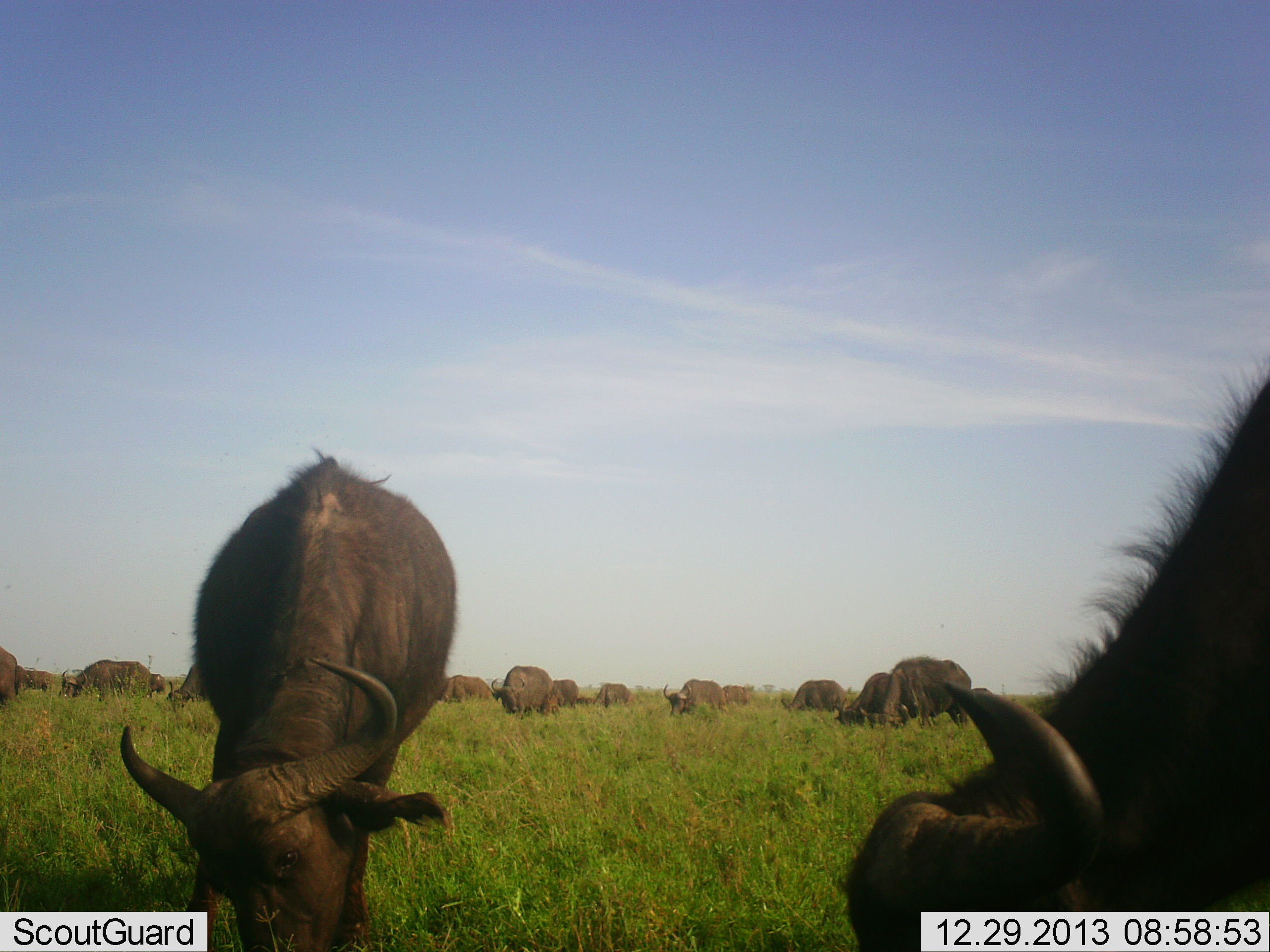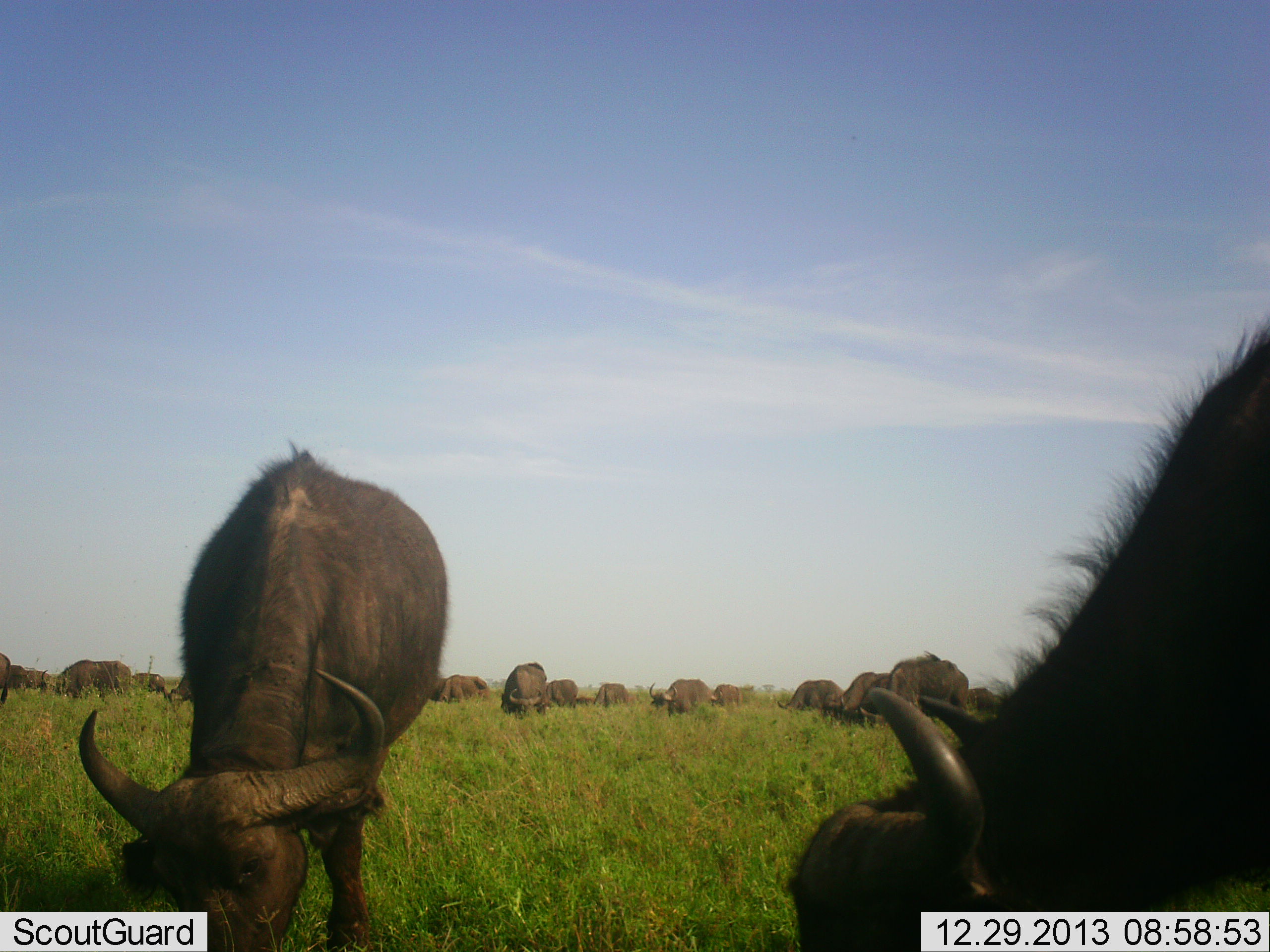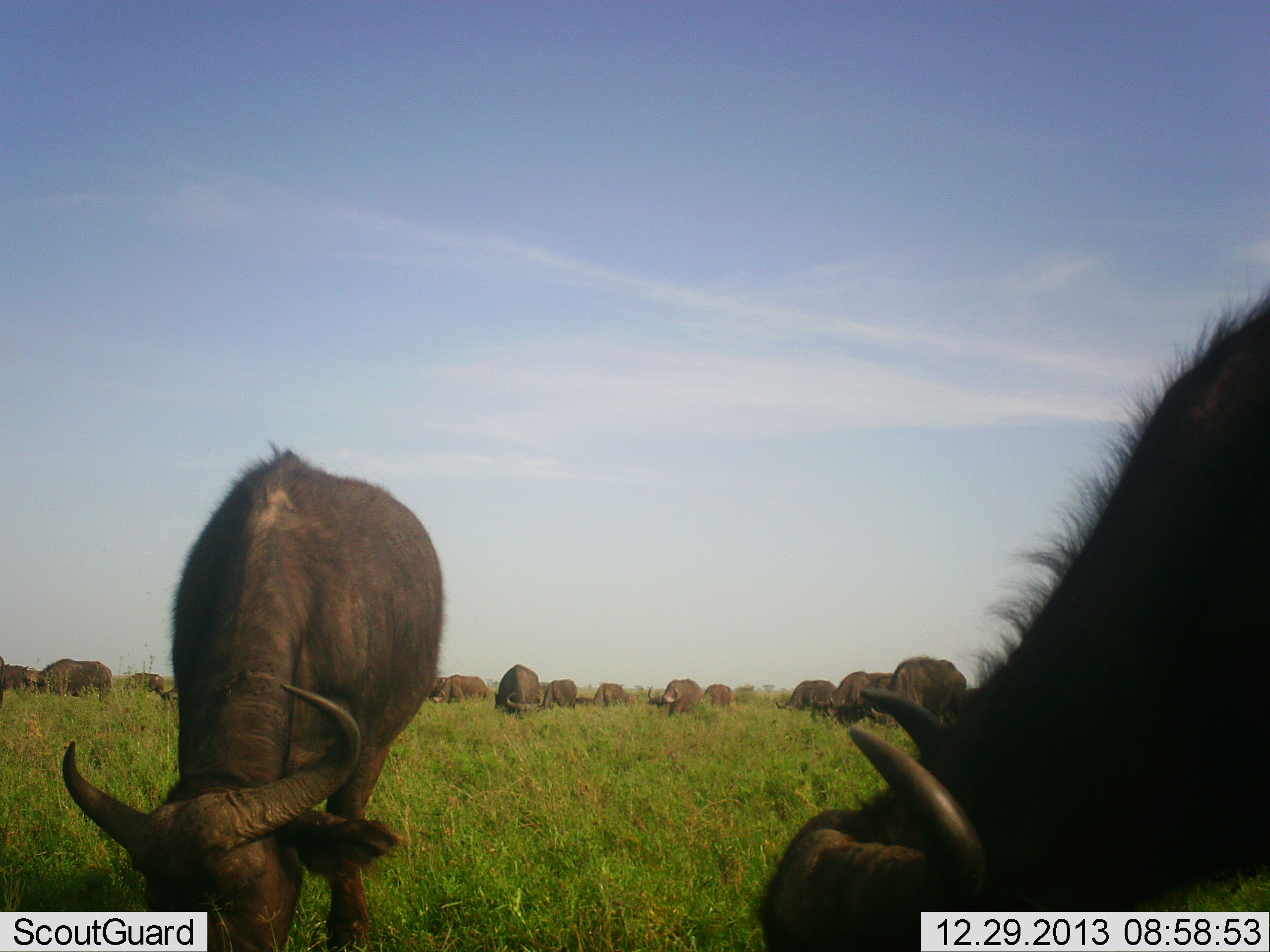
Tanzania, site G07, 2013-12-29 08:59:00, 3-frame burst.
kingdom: Animalia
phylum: Chordata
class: Mammalia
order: Artiodactyla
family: Bovidae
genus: Syncerus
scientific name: Syncerus caffer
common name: cape buffalo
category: buffalo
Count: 11-50.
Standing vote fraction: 46%.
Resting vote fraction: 3%.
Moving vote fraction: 20%.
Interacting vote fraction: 0%.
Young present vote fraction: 0%.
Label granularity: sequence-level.